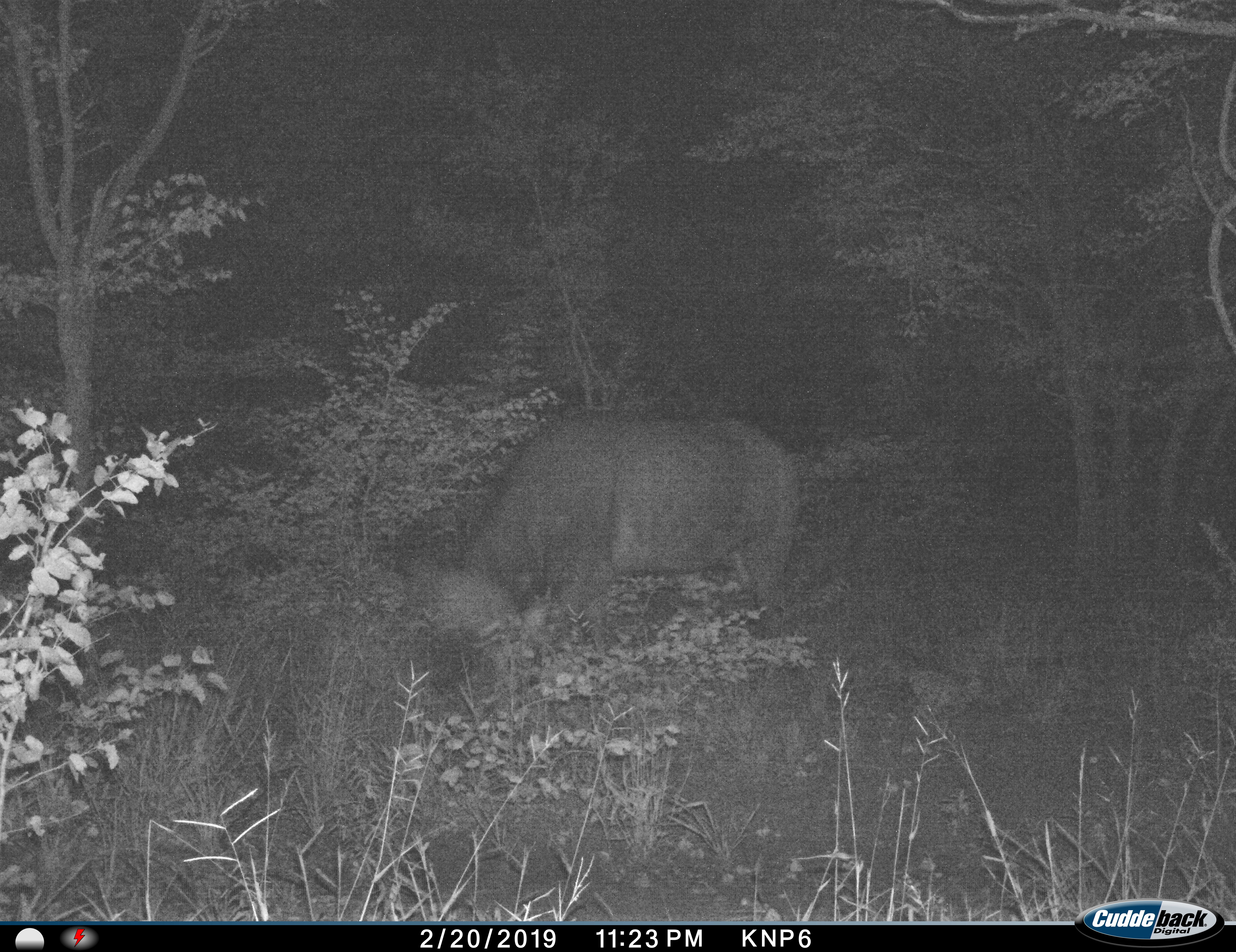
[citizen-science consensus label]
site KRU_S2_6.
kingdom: Animalia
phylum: Chordata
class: Mammalia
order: Artiodactyla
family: Bovidae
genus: Syncerus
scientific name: Syncerus caffer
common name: african buffalo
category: buffalo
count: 1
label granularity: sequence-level